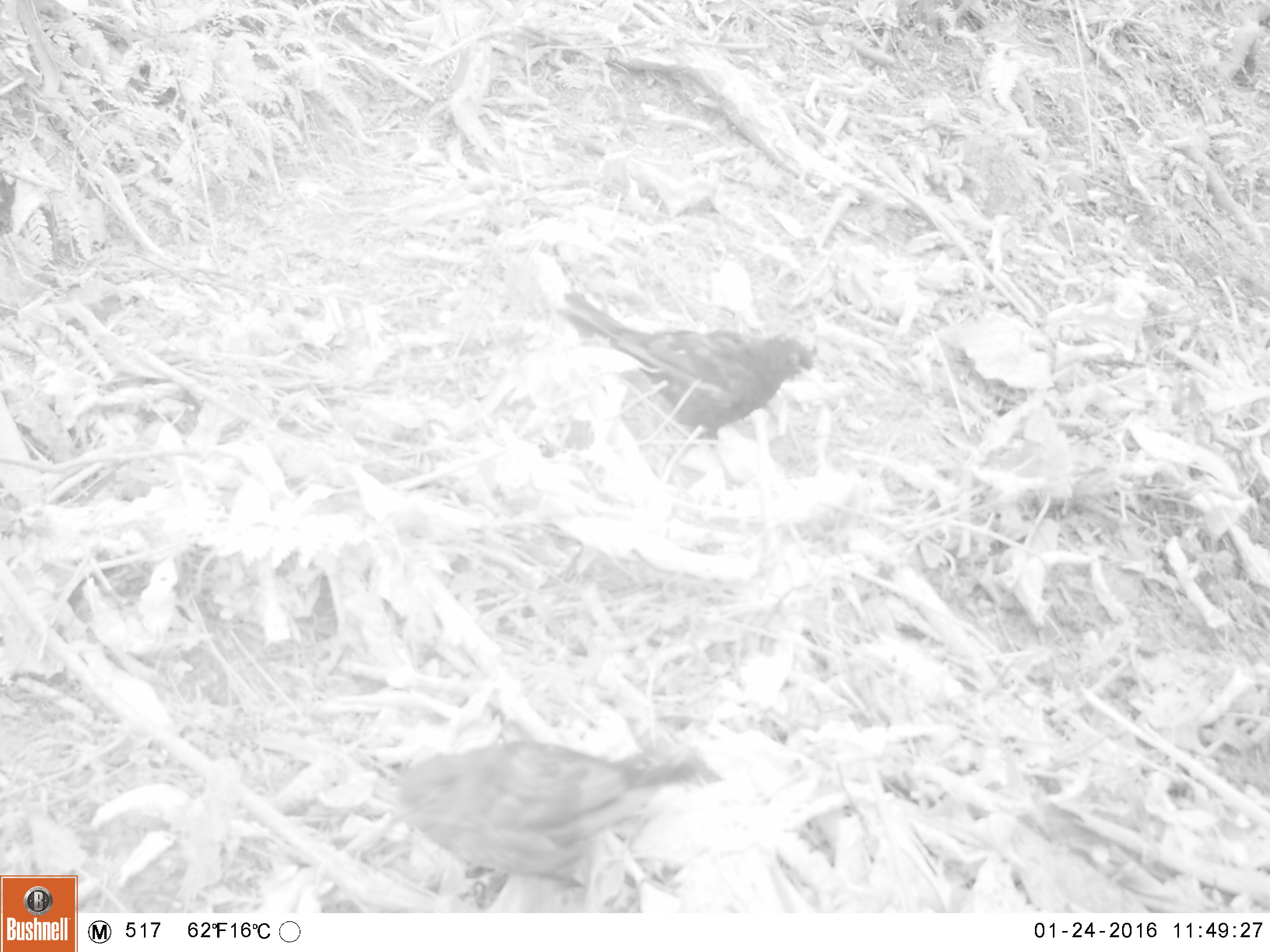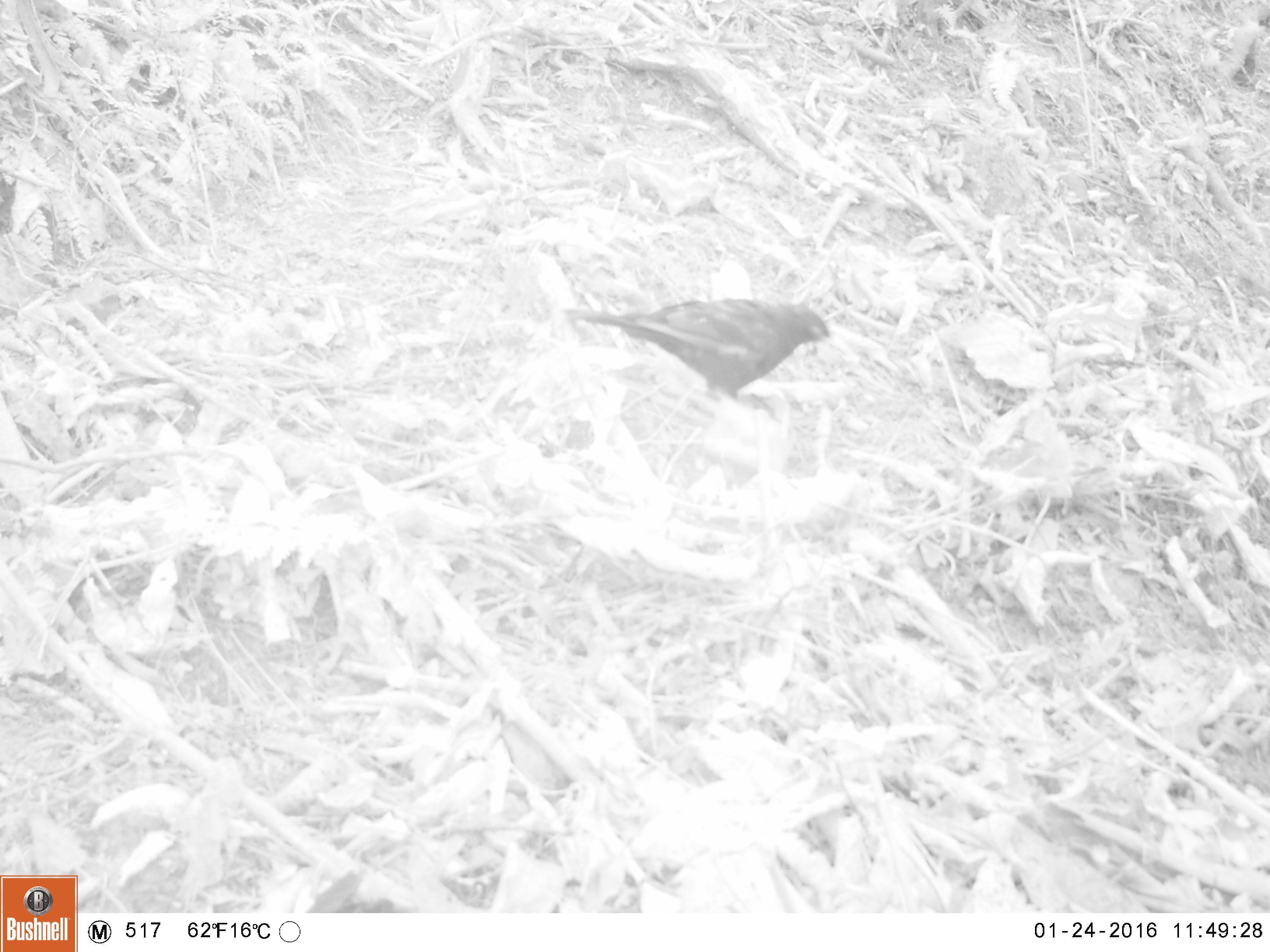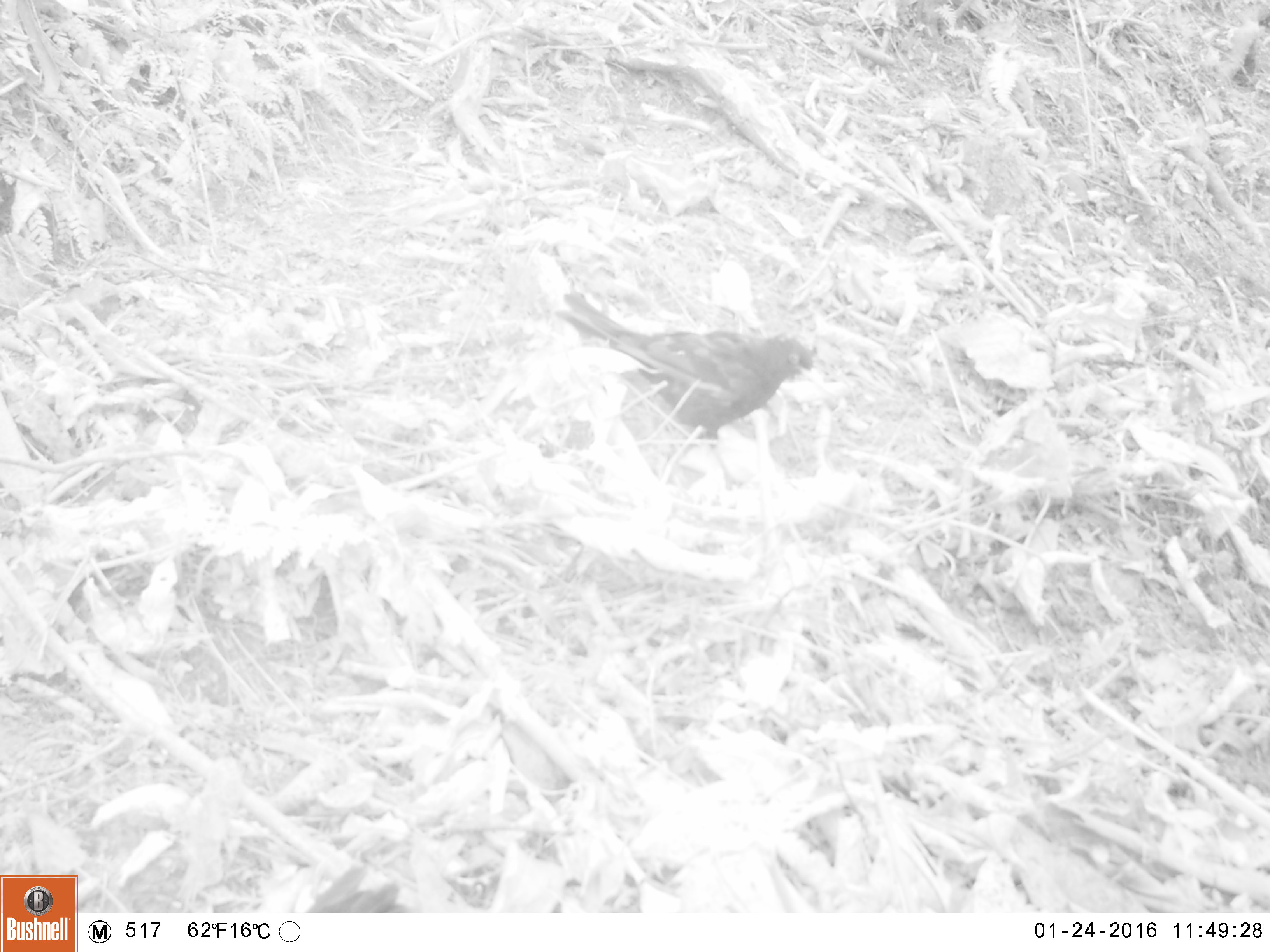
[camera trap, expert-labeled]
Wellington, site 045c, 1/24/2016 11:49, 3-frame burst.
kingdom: Animalia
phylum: Chordata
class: Aves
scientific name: Aves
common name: bird